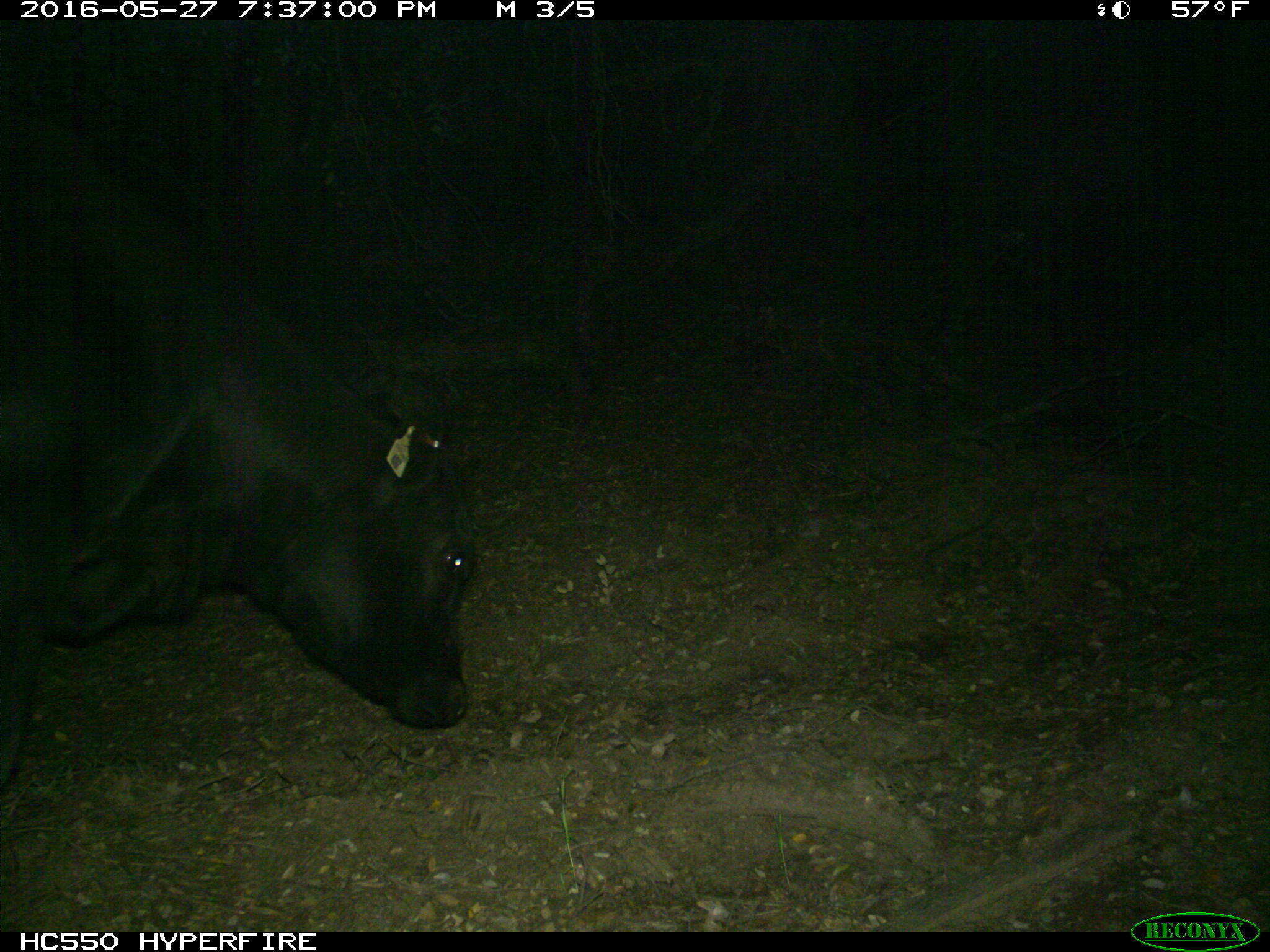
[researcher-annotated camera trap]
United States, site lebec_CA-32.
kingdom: Animalia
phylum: Chordata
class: Mammalia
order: Artiodactyla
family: Bovidae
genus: Bos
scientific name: Bos taurus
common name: domestic cow